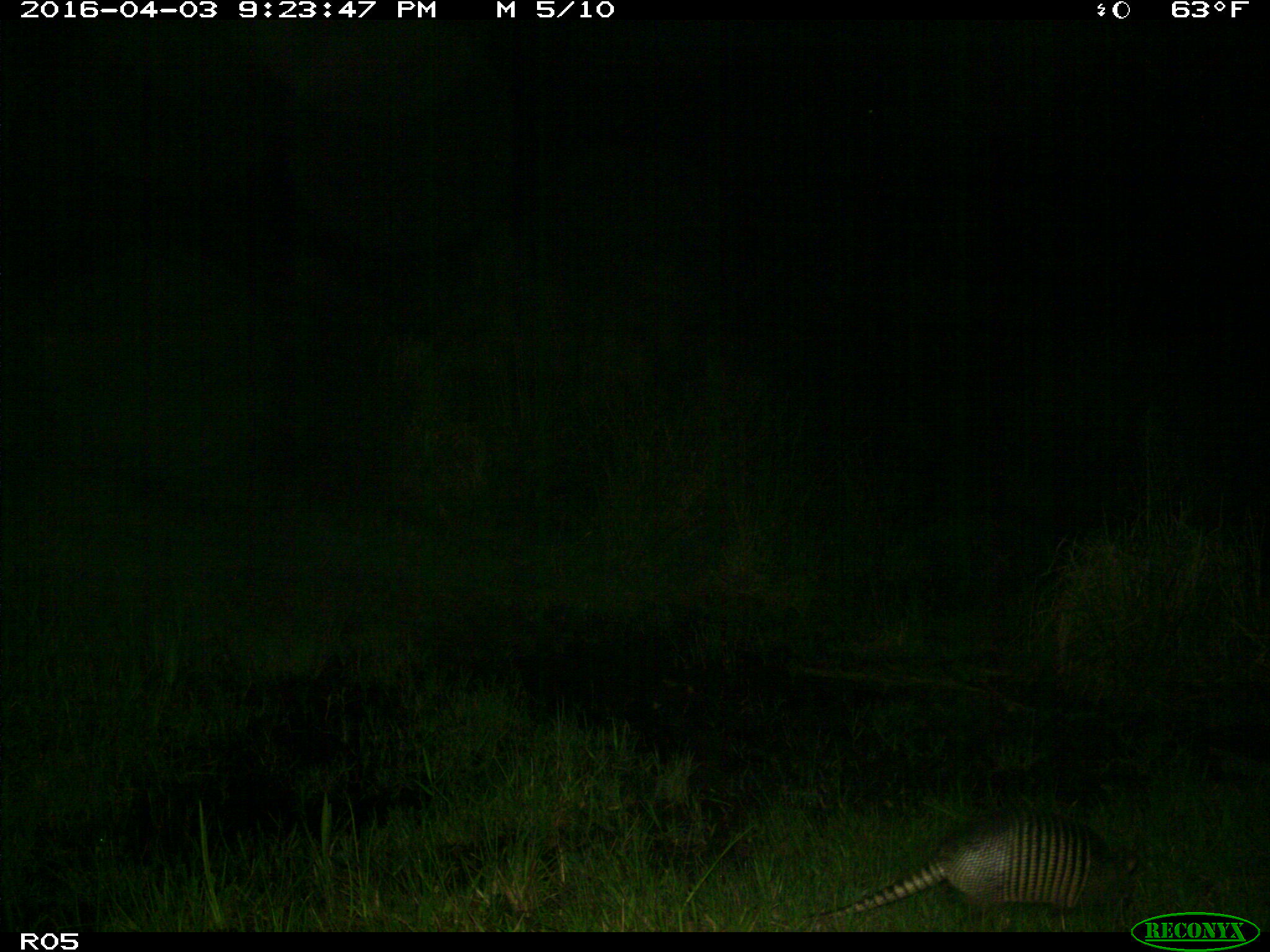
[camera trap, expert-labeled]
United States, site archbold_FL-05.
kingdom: Animalia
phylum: Chordata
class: Mammalia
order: Cingulata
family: Dasypodidae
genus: Dasypus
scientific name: Dasypus novemcinctus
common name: nine-banded armadillo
Dasypus novemcinctus (nine-banded armadillo).